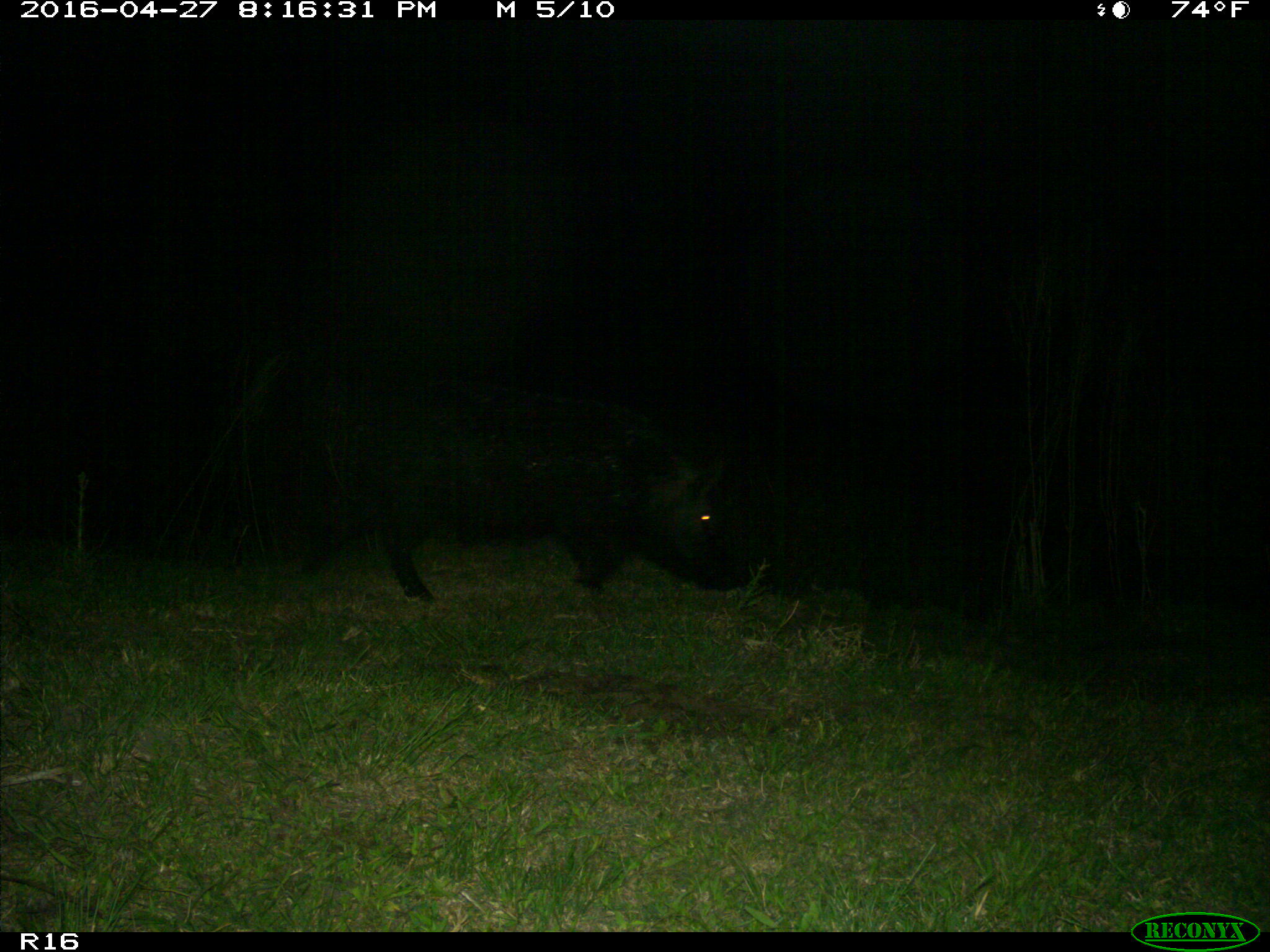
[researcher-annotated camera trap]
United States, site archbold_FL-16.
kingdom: Animalia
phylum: Chordata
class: Mammalia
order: Artiodactyla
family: Suidae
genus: Sus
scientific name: Sus scrofa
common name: wild boar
Sus scrofa (wild boar).